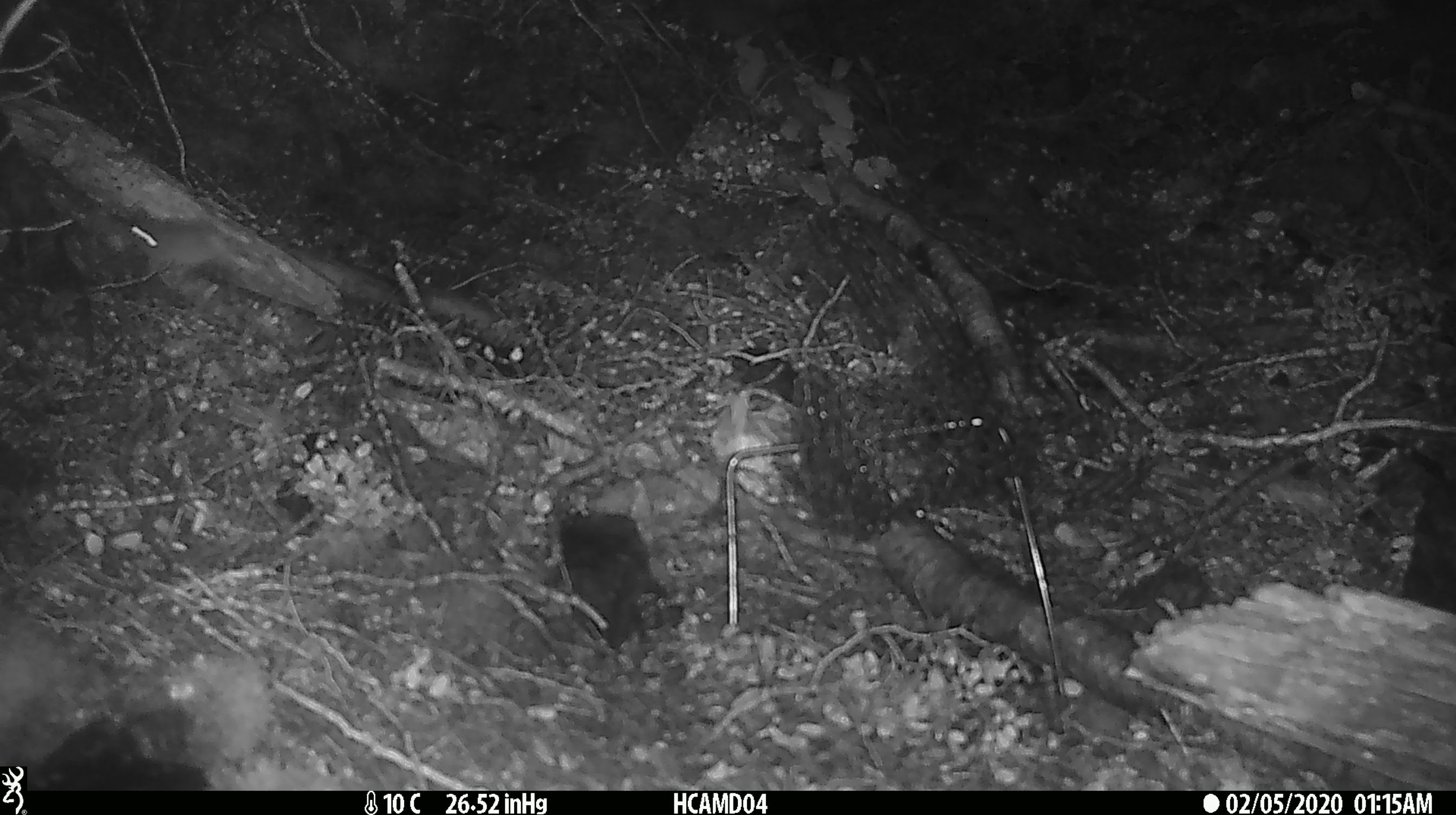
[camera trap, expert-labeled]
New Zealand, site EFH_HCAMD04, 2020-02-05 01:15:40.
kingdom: Animalia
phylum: Chordata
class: Mammalia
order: Rodentia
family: Muridae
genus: Mus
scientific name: Mus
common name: mouse